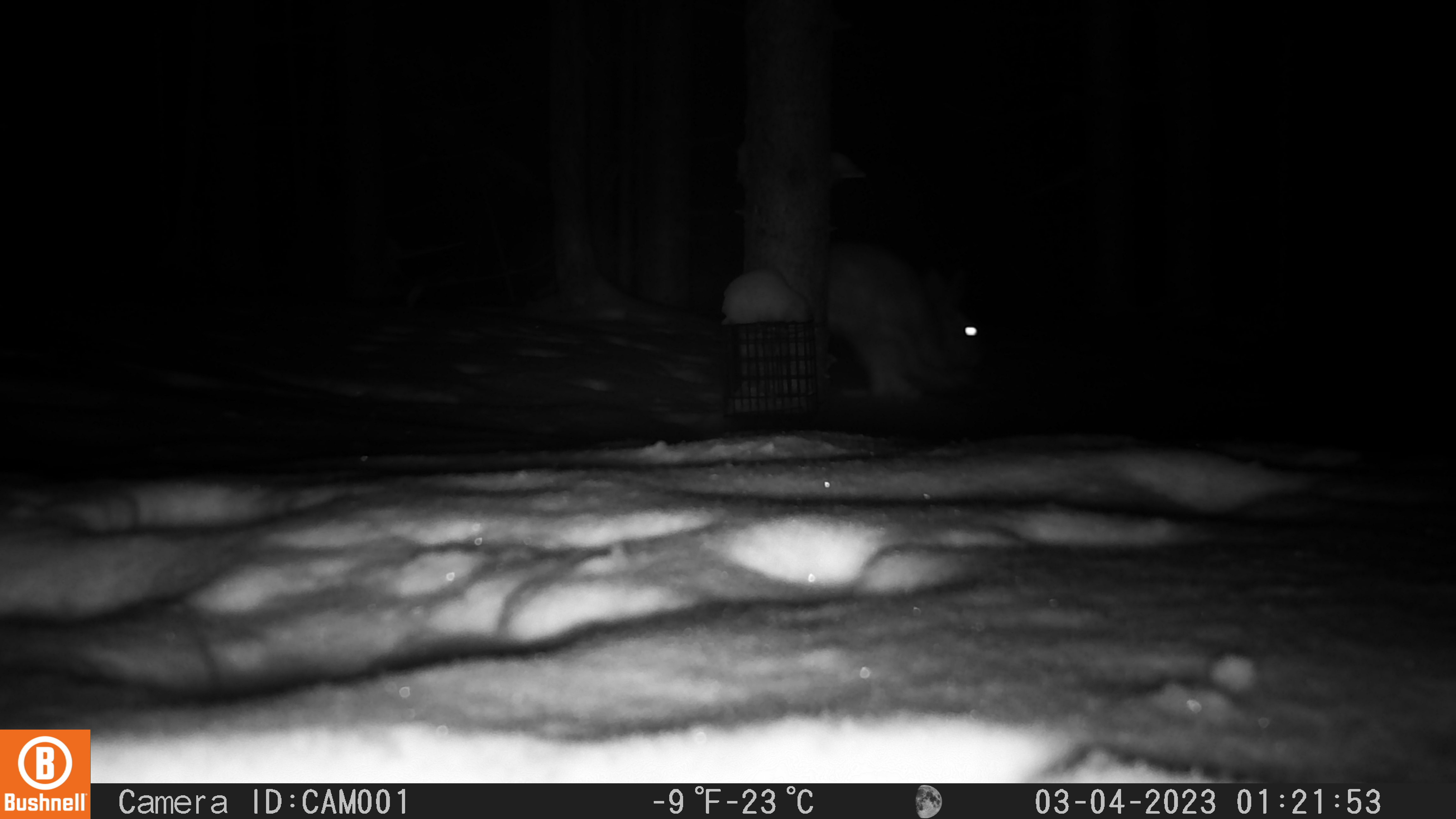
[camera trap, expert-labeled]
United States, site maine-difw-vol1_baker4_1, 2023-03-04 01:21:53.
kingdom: Animalia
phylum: Chordata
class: Mammalia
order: Lagomorpha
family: Leporidae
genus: Lepus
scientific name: Lepus americanus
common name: snowshoe hare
Snowshoe hare (Lepus americanus).